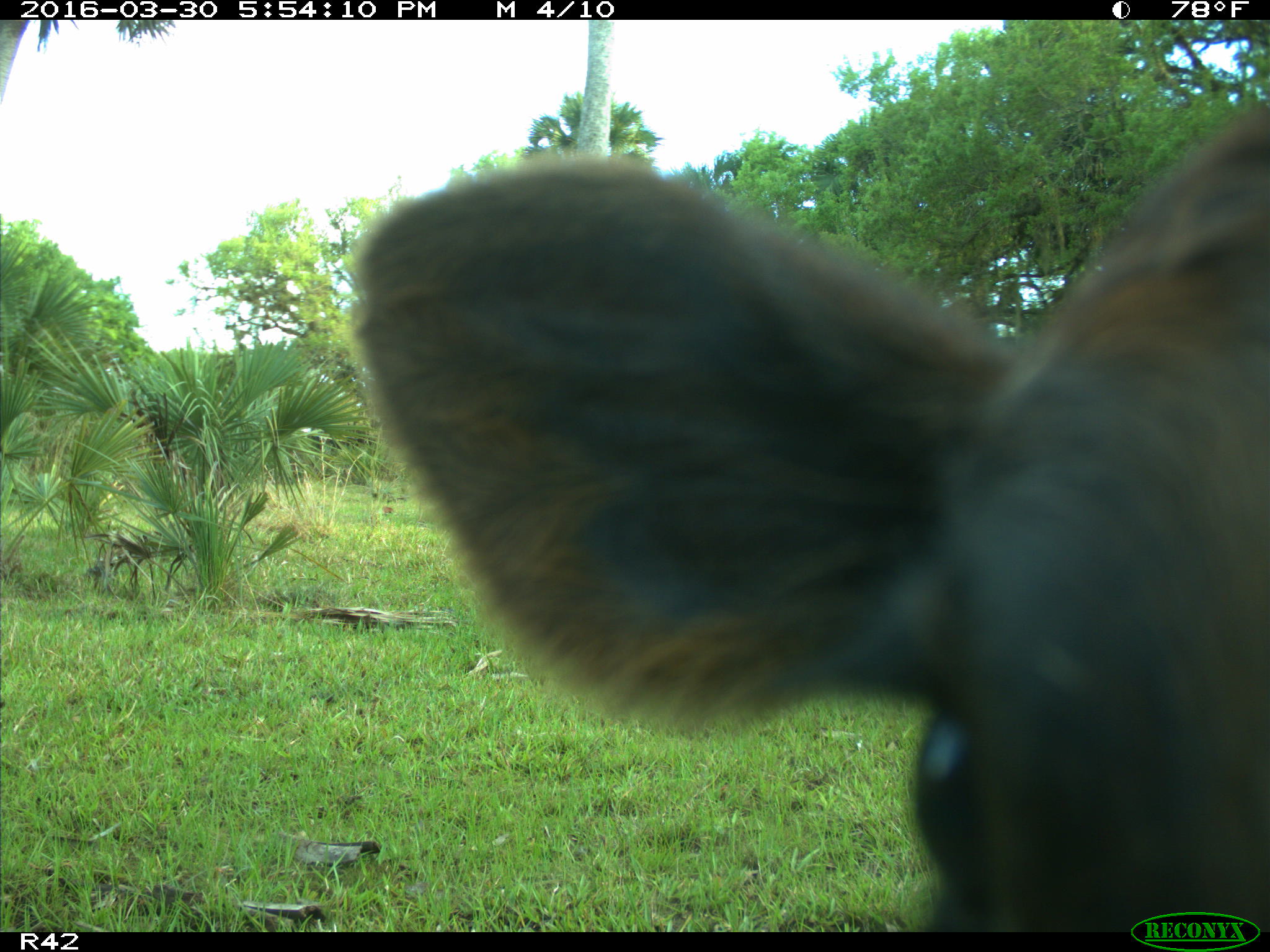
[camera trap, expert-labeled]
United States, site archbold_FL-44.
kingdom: Animalia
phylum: Chordata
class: Mammalia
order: Artiodactyla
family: Bovidae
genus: Bos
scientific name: Bos taurus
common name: domestic cow